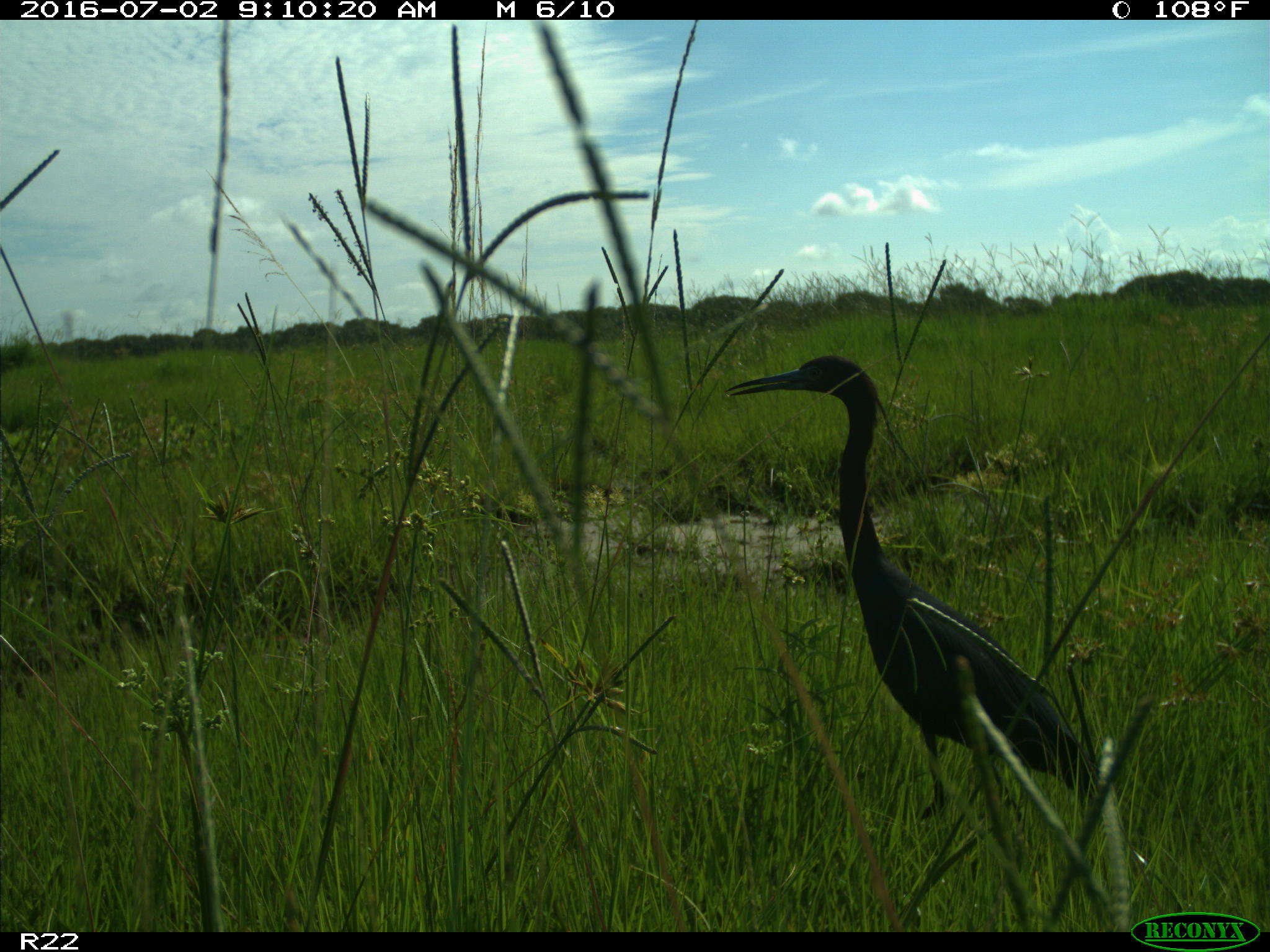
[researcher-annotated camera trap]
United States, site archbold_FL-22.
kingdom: Animalia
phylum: Chordata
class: Aves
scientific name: Aves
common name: birds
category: unidentified bird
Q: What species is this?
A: Unidentified bird (birds) (Aves).